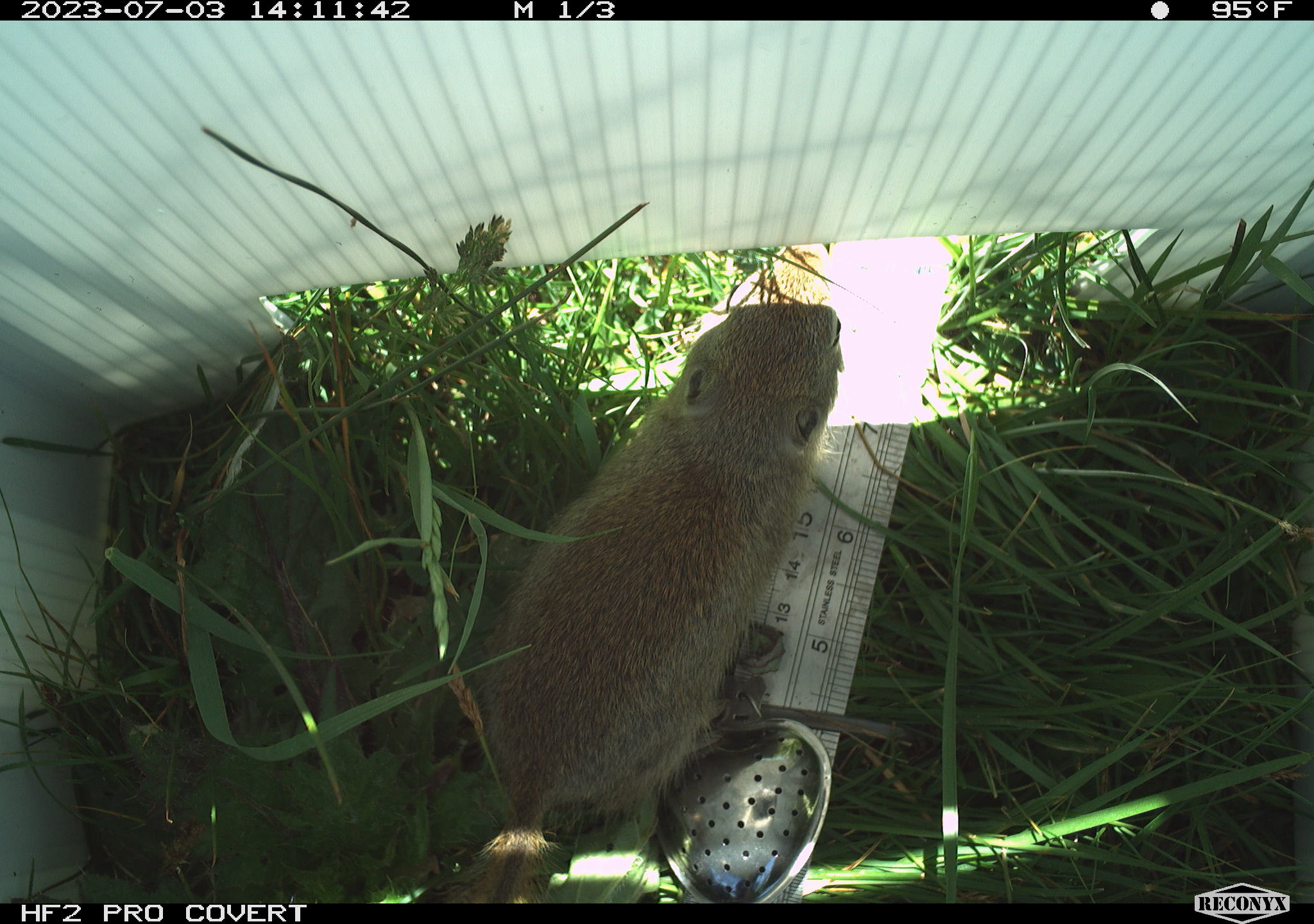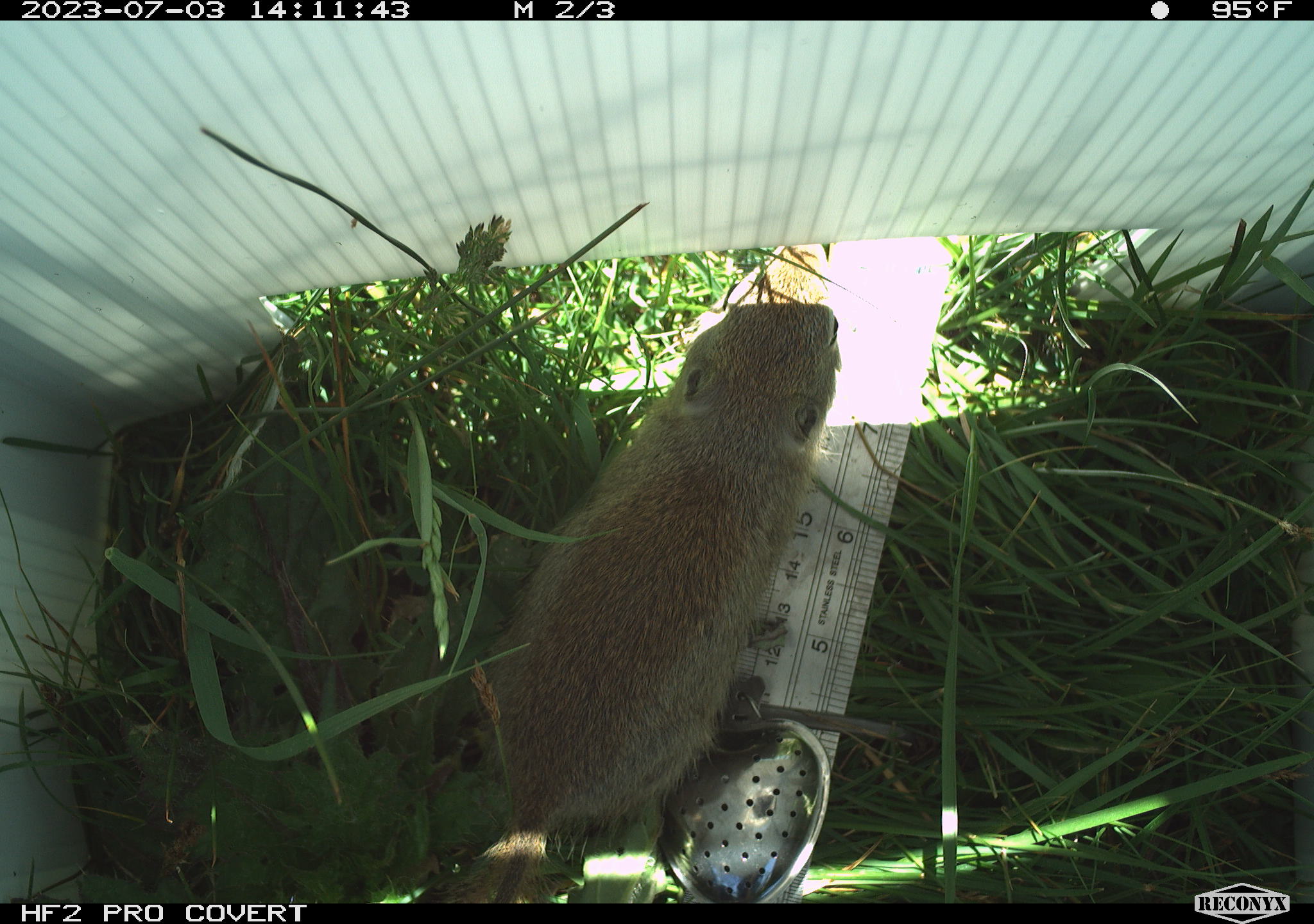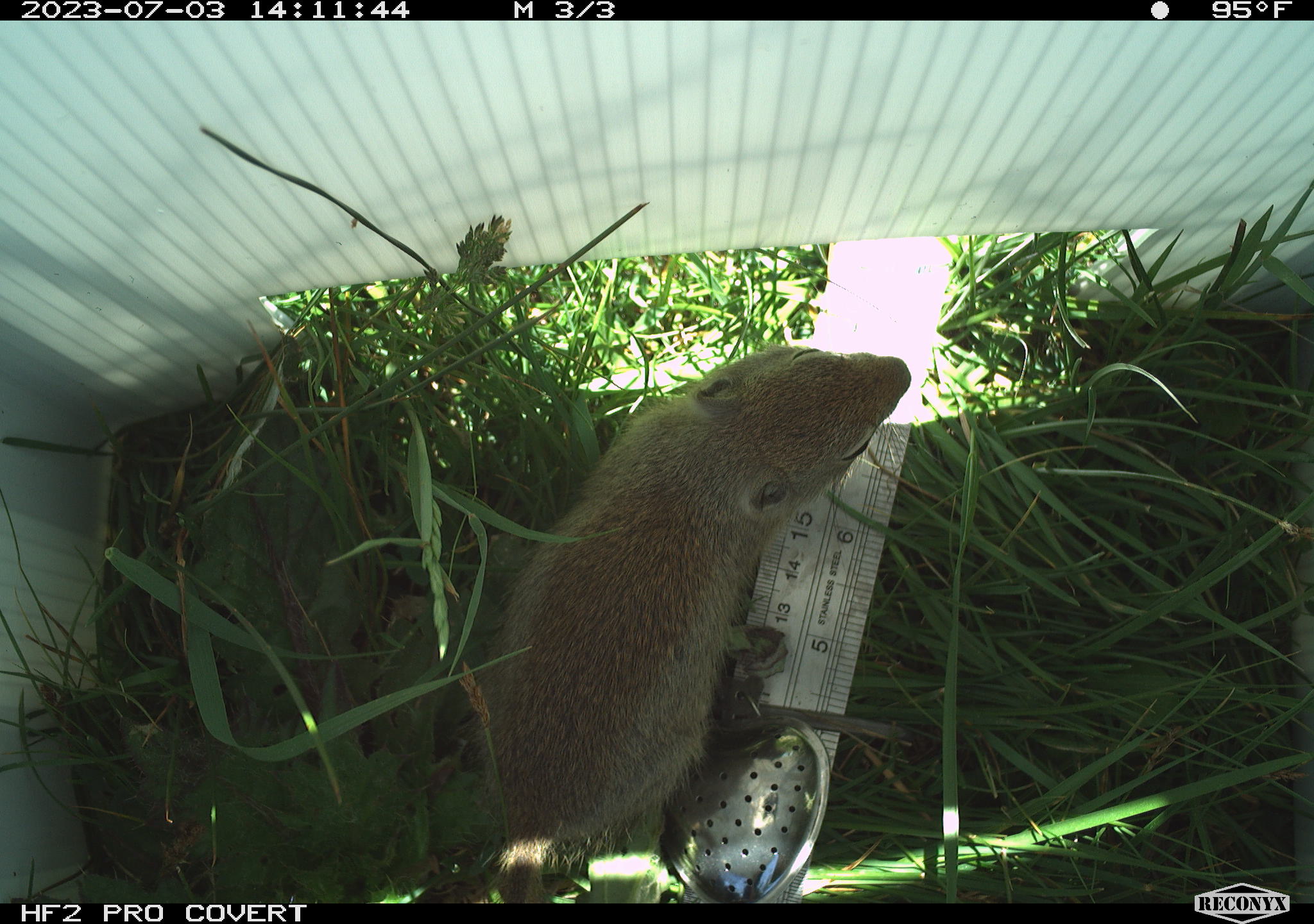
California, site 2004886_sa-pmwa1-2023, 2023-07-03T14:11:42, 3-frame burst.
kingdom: Animalia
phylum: Chordata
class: Mammalia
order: Rodentia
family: Sciuridae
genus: Urocitellus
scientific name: Urocitellus beldingi beldingi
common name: belding's ground squirrel